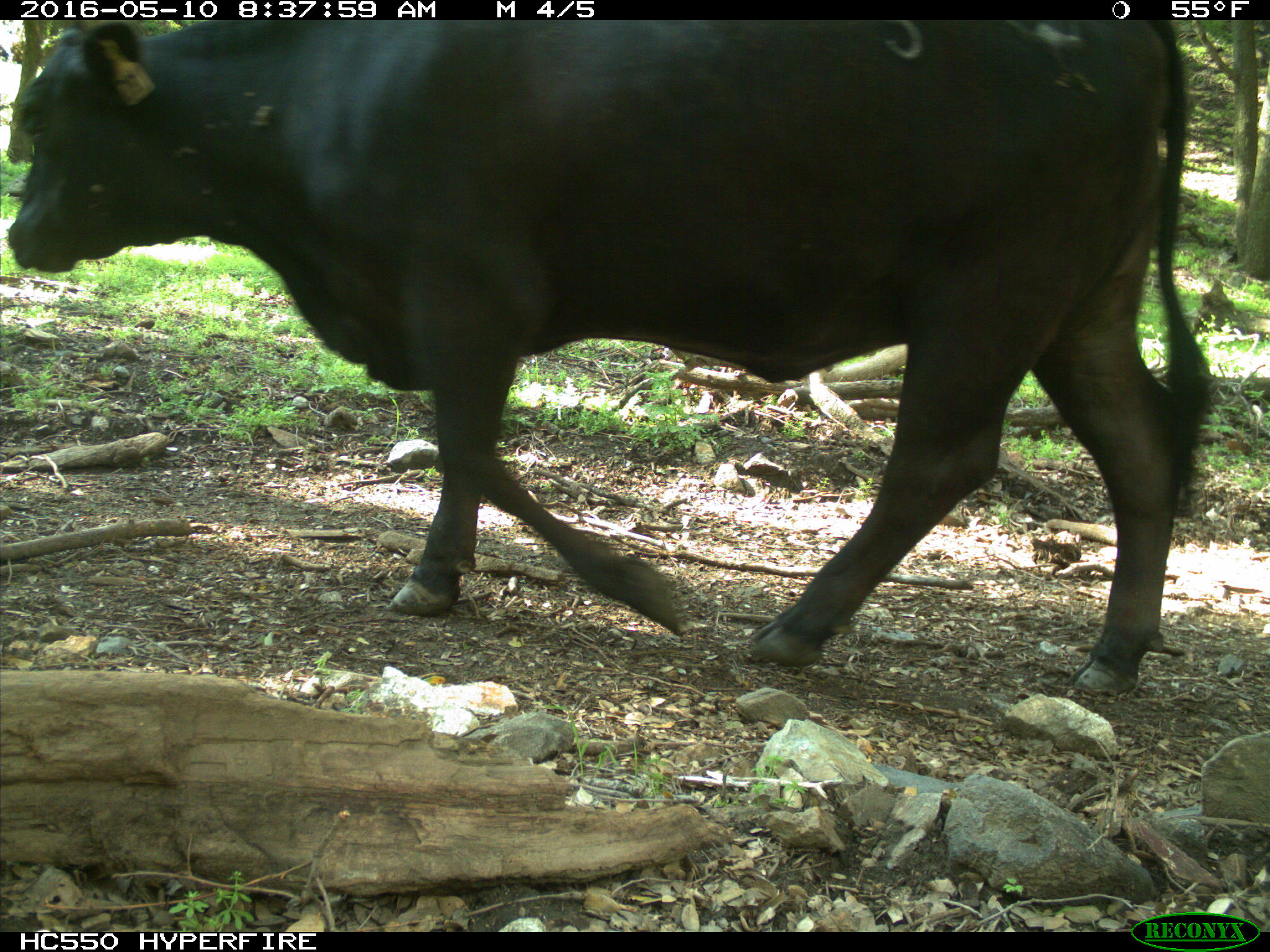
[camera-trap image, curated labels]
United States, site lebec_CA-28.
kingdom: Animalia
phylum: Chordata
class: Mammalia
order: Artiodactyla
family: Bovidae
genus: Bos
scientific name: Bos taurus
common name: domestic cow